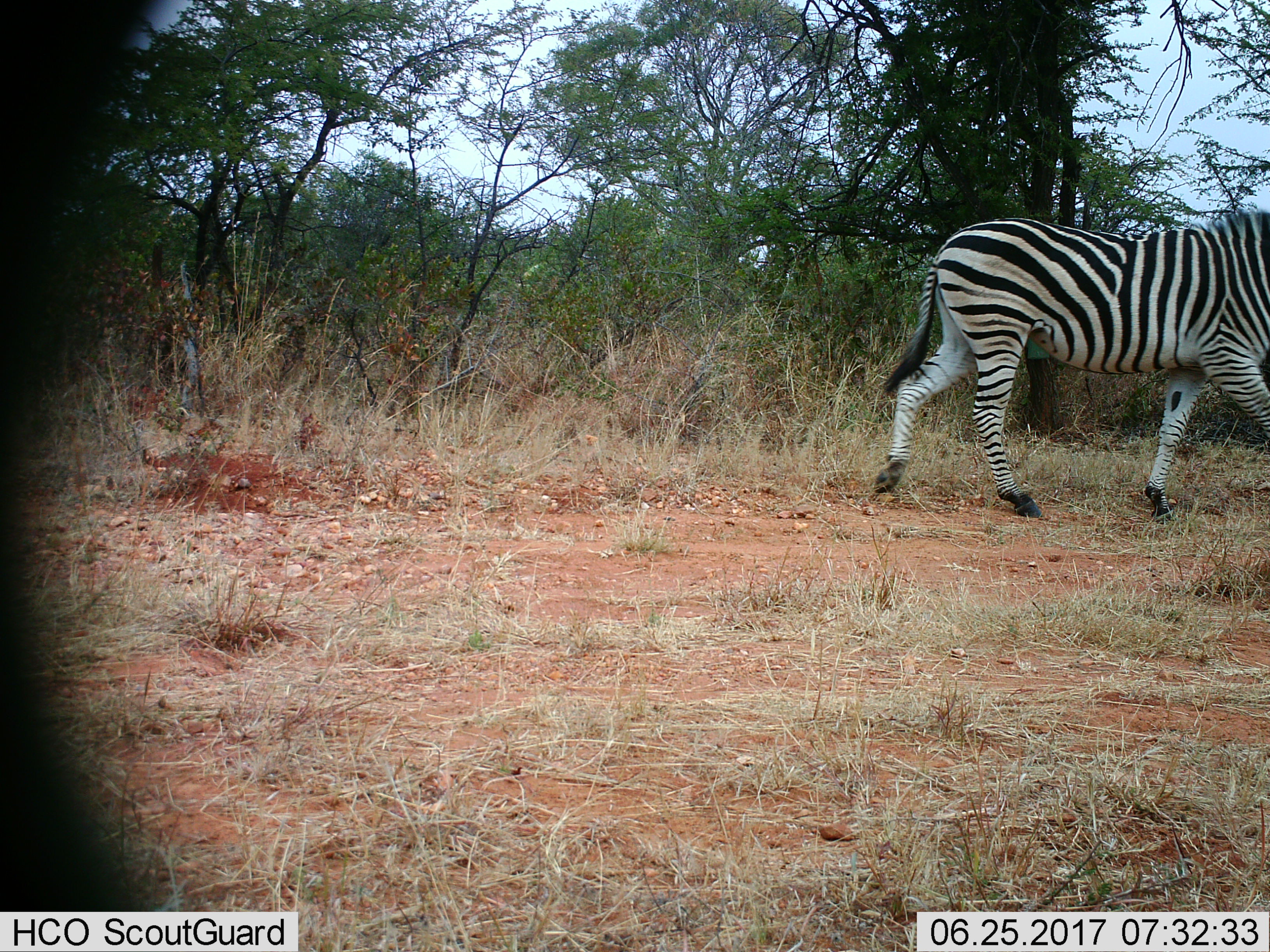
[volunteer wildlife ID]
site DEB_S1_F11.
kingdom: Animalia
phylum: Chordata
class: Mammalia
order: Perissodactyla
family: Equidae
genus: Equus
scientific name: Equus quagga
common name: plains zebra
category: zebraplains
Zebraplains (plains zebra) (Equus quagga), count 1. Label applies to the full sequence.